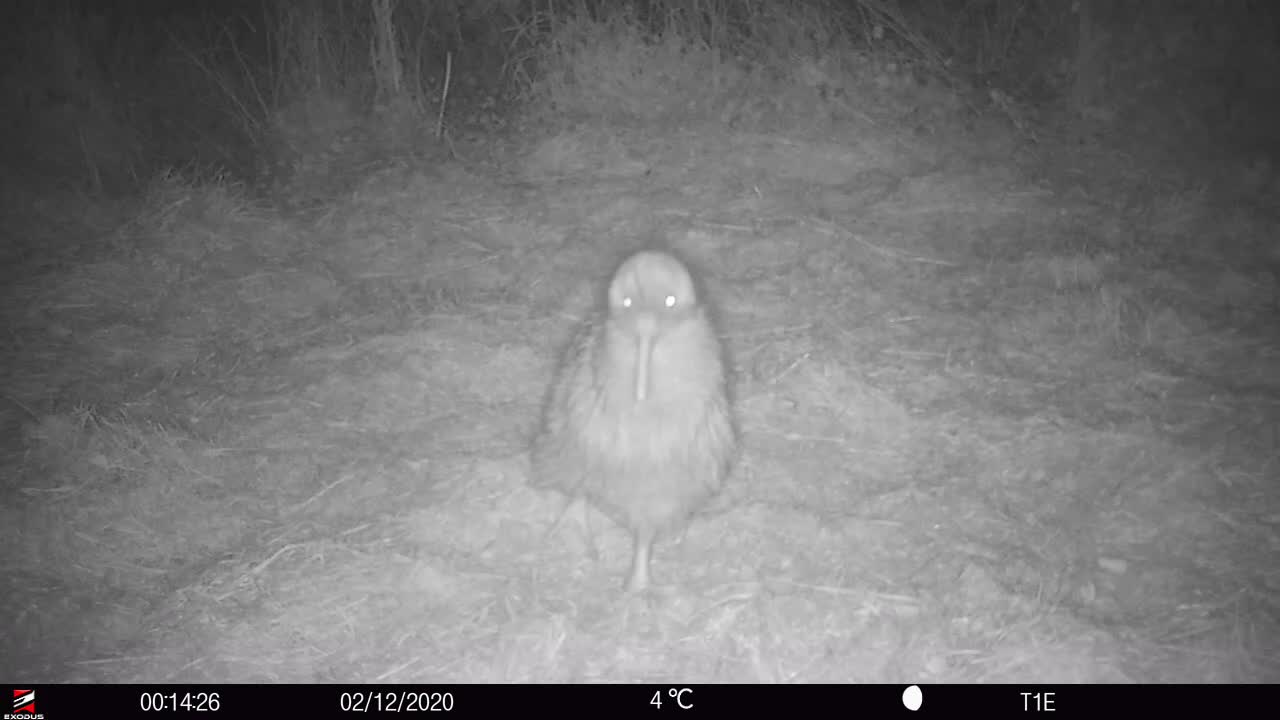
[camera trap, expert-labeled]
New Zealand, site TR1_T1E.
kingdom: Animalia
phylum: Chordata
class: Aves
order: Apterygiformes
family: Apterygidae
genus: Apteryx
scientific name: Apteryx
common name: kiwi